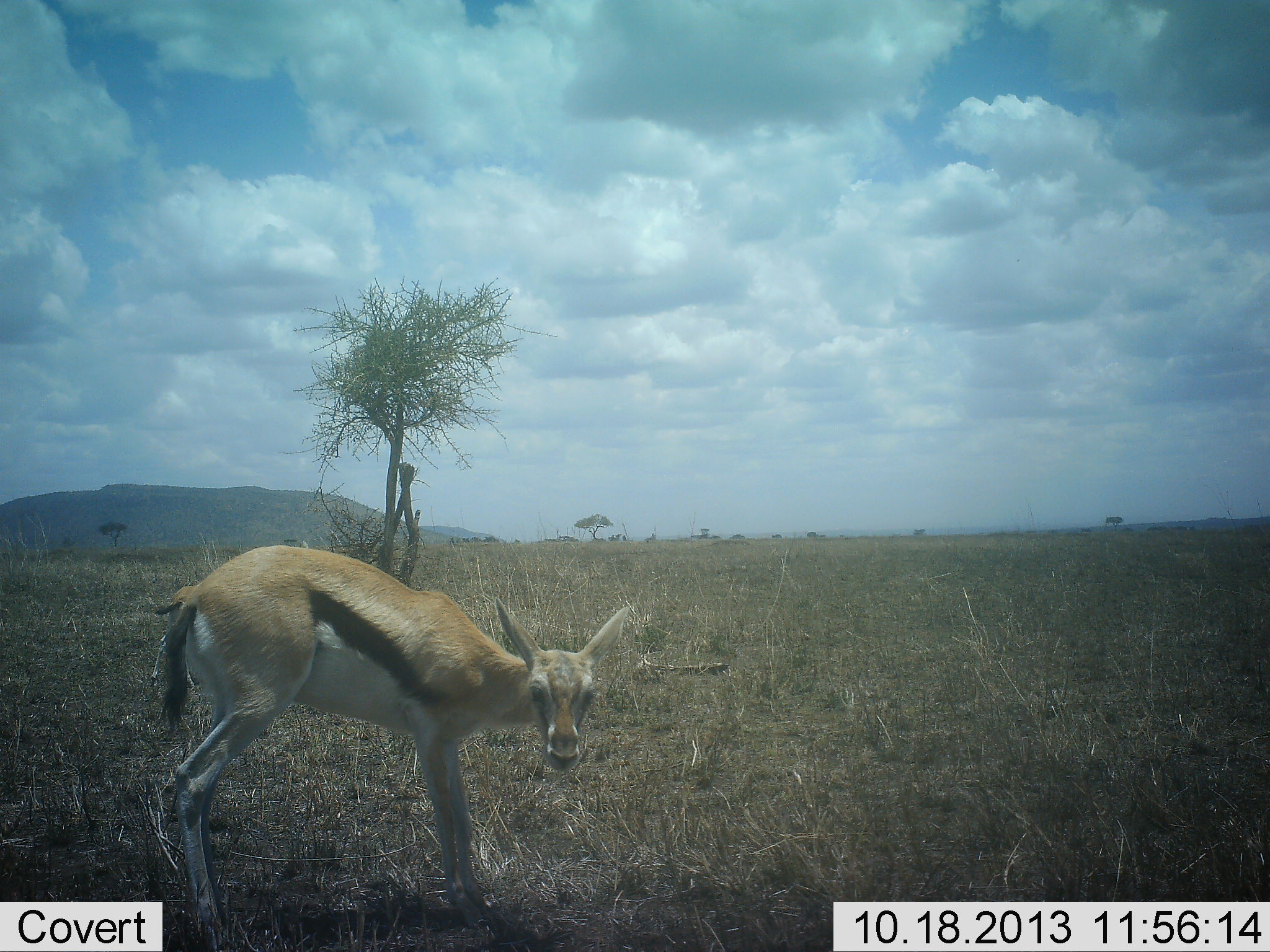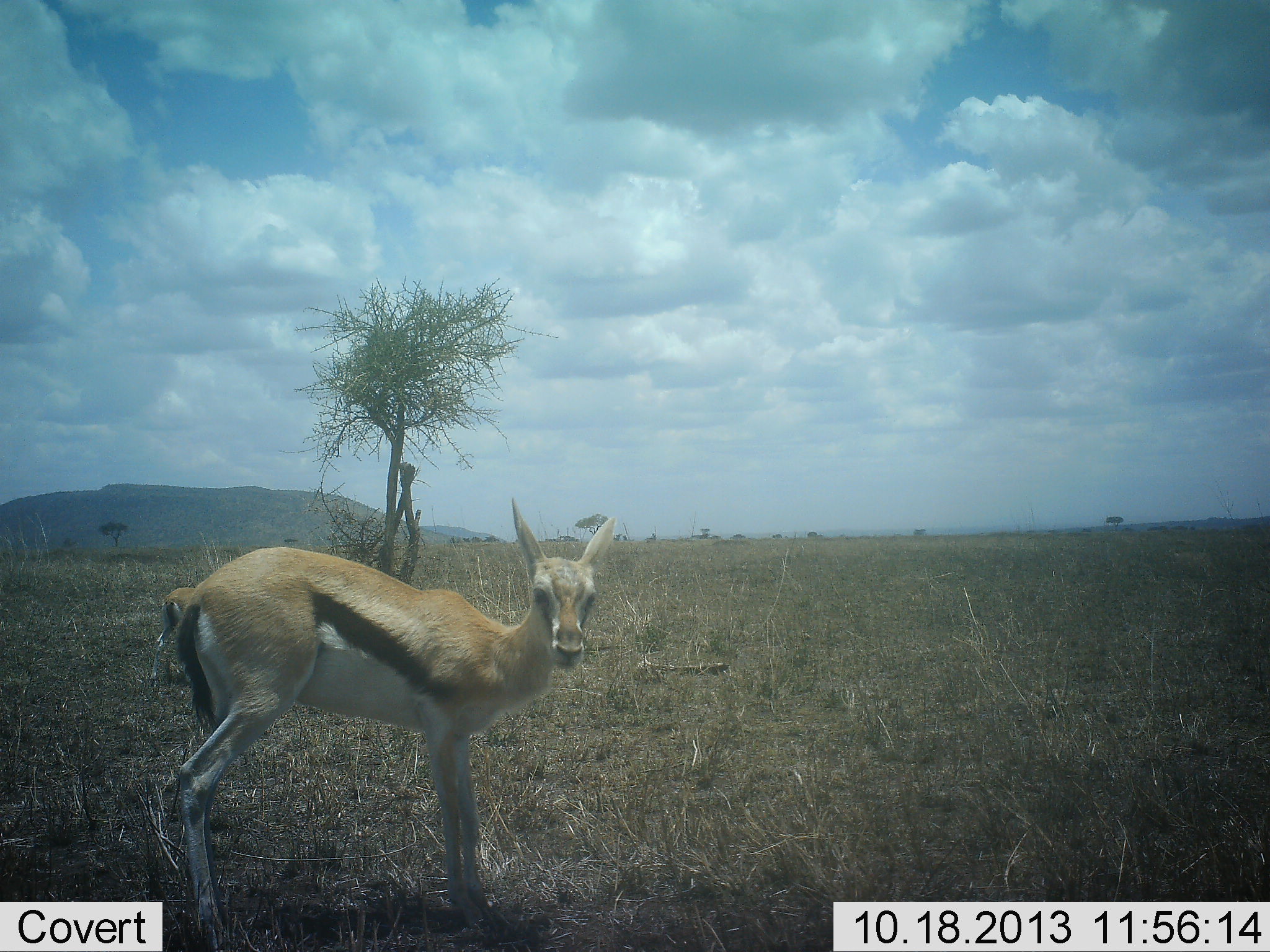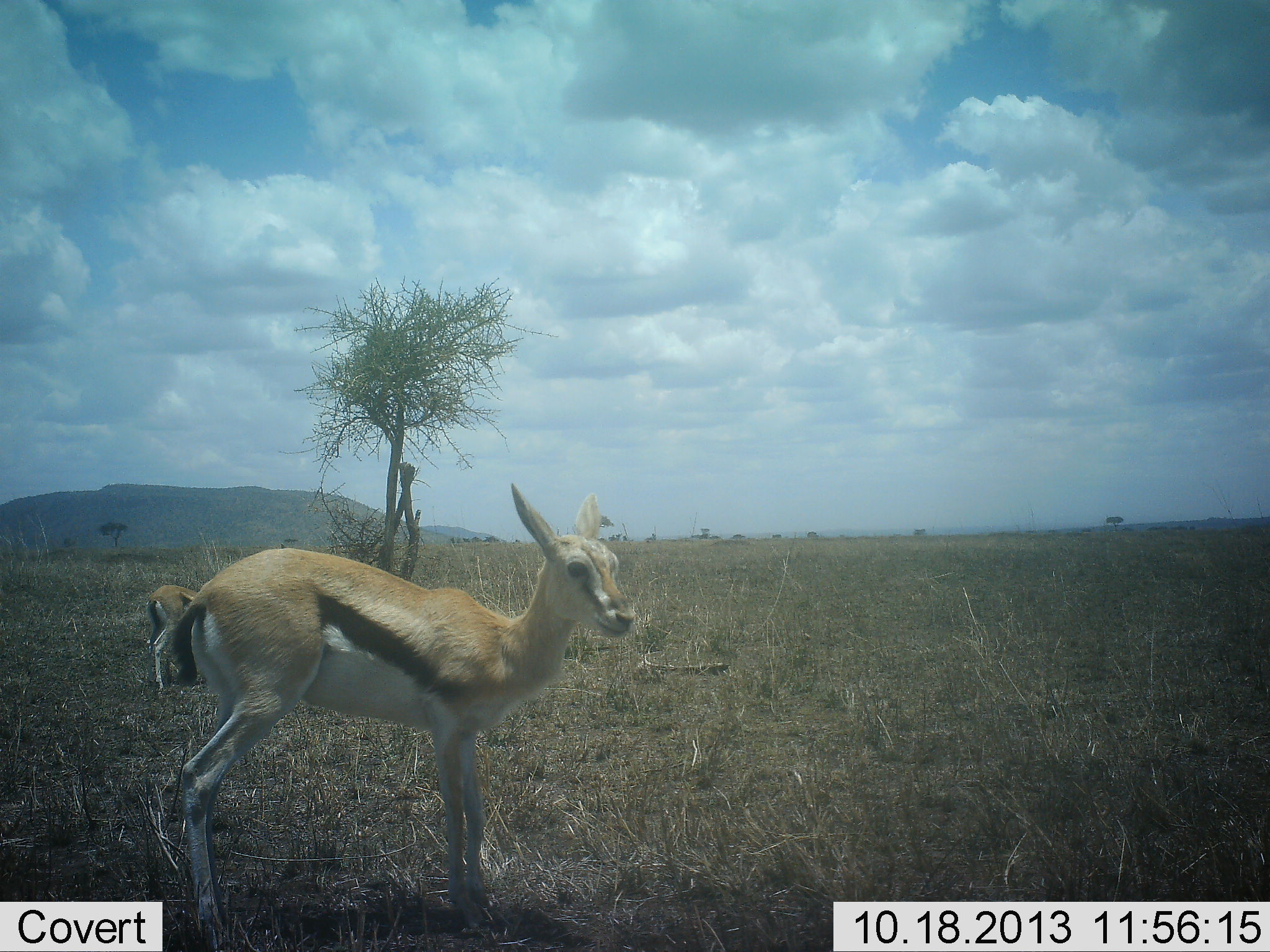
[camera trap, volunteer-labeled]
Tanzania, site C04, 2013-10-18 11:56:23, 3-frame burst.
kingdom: Animalia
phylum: Chordata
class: Mammalia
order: Artiodactyla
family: Bovidae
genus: Eudorcas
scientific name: Eudorcas thomsonii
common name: thomson's gazelle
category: gazellethomsons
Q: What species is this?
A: Gazellethomsons (thomson's gazelle) (Eudorcas thomsonii).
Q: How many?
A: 2.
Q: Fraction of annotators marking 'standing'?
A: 100%.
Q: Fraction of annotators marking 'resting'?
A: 0%.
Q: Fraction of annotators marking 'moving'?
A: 0%.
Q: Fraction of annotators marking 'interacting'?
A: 10%.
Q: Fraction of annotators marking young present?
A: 10%.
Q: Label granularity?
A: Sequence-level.